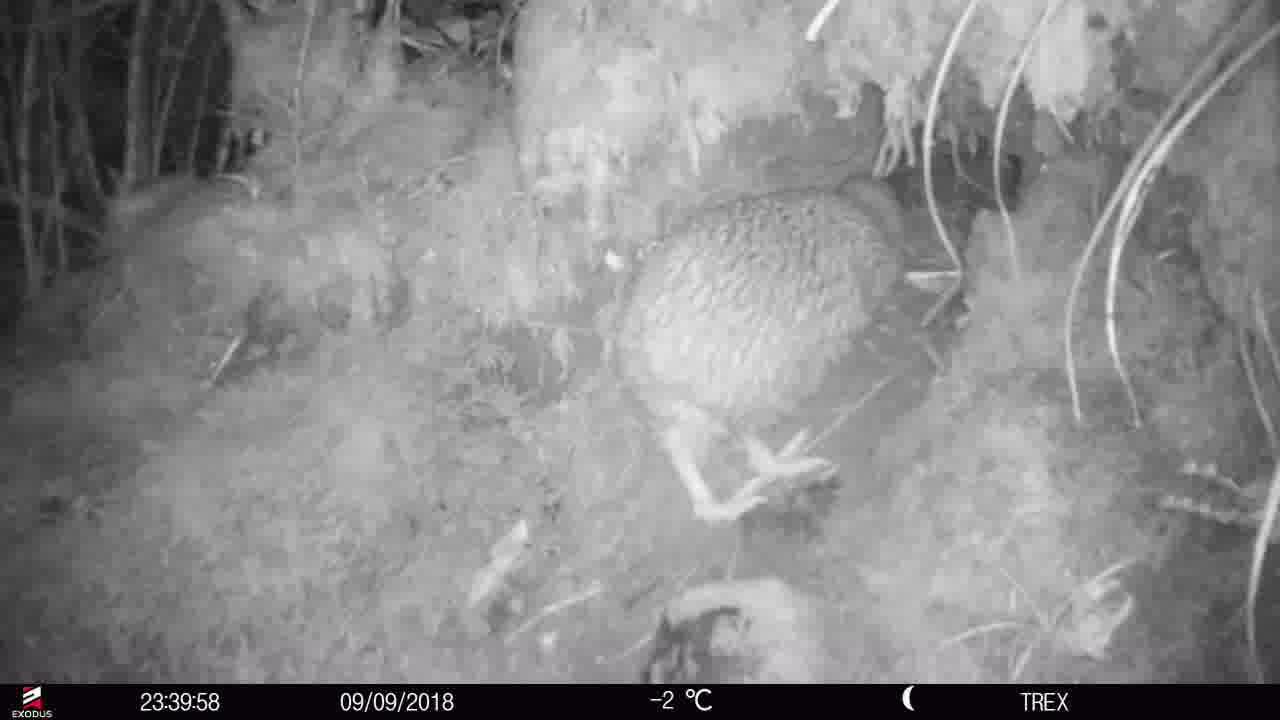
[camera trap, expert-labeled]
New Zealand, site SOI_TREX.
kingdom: Animalia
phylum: Chordata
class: Aves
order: Apterygiformes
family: Apterygidae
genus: Apteryx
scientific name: Apteryx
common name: kiwi